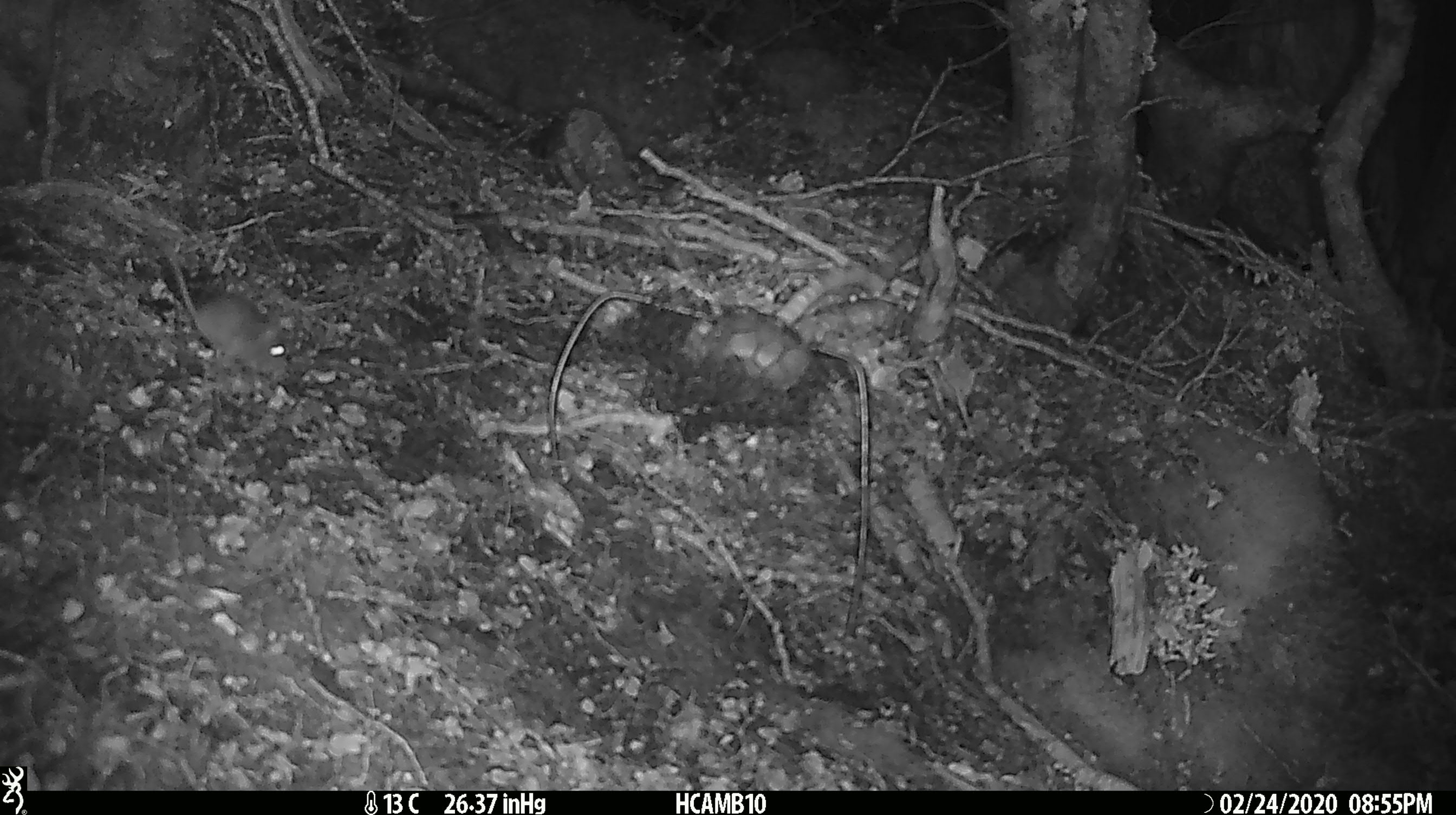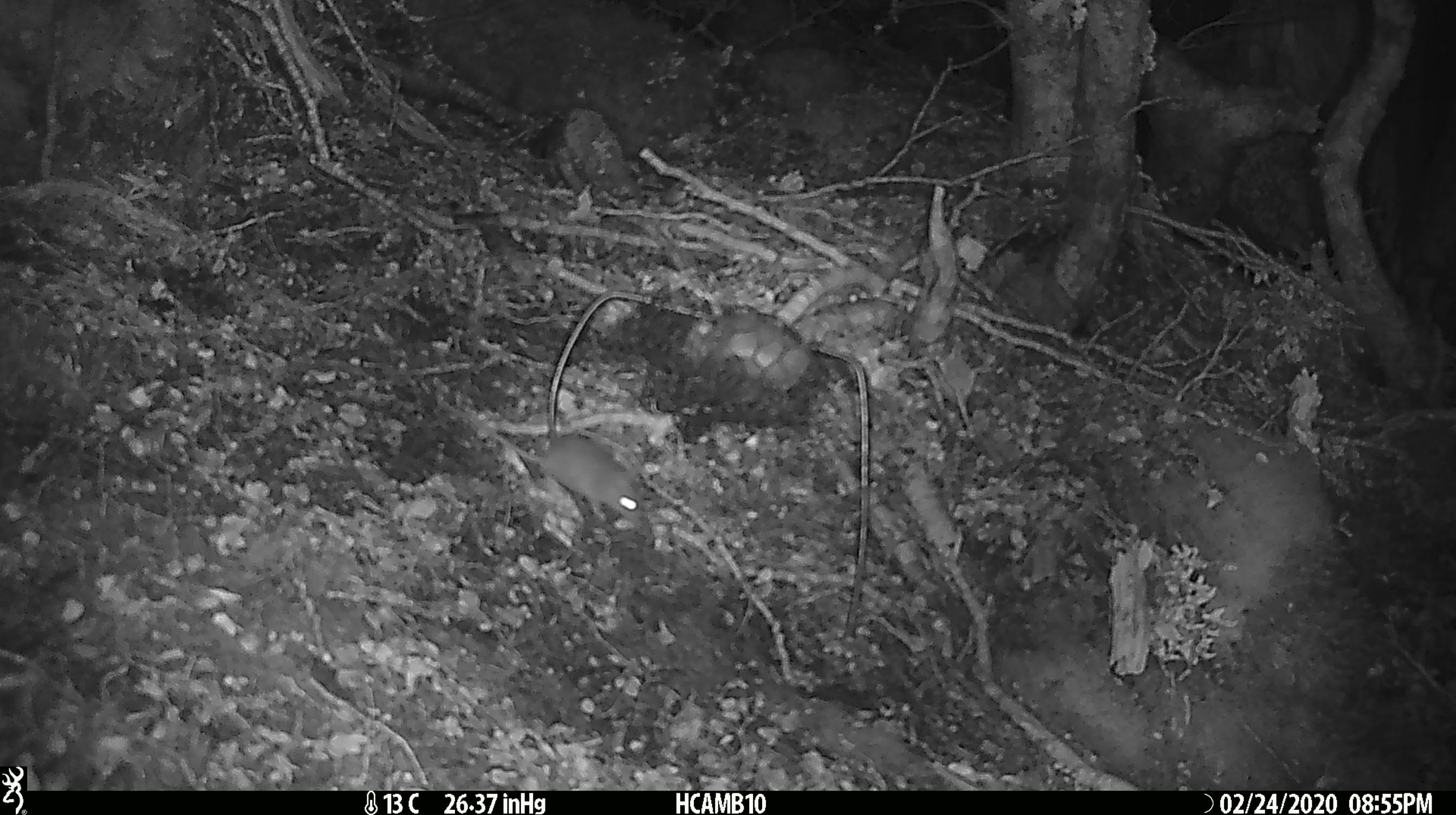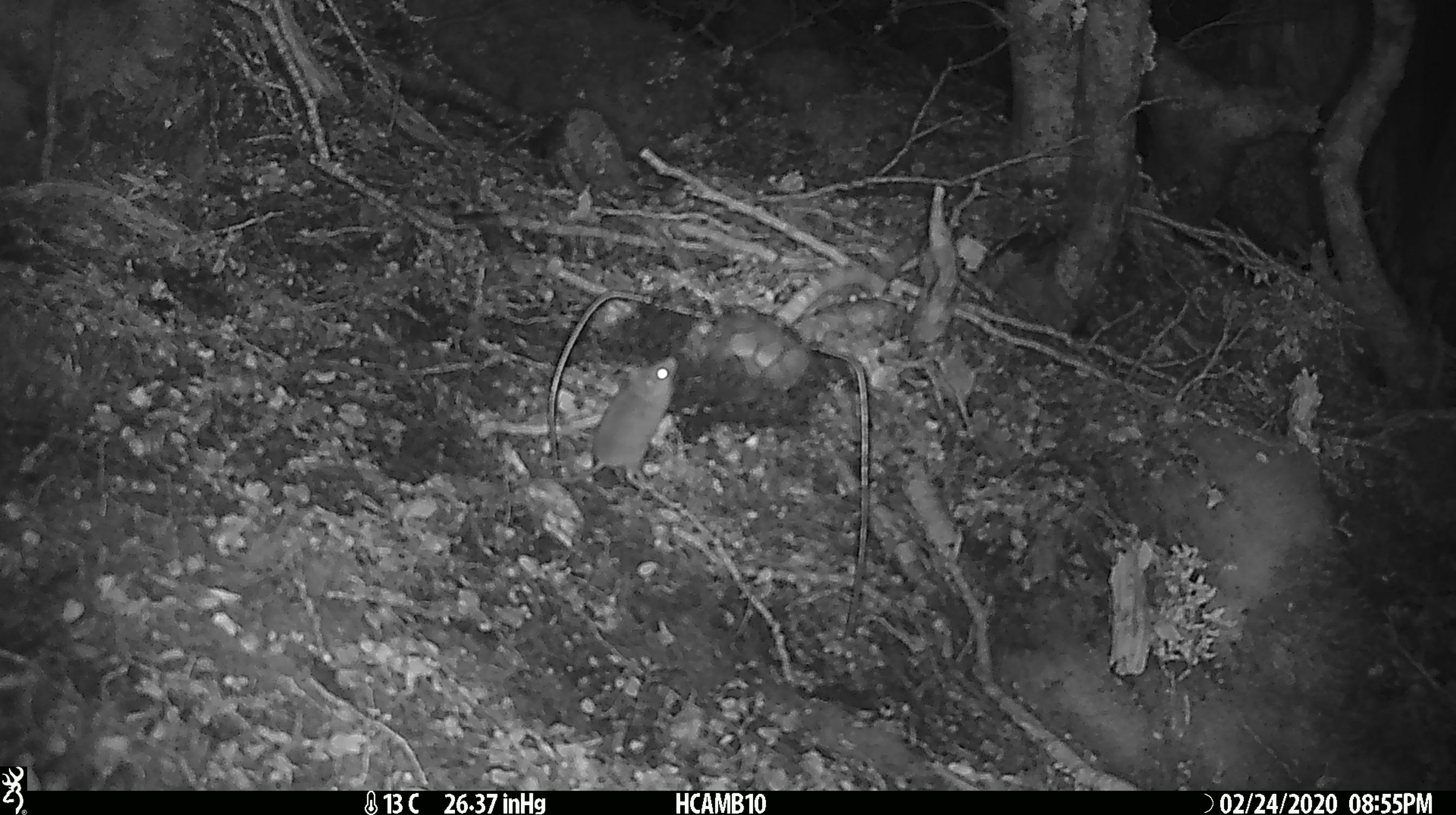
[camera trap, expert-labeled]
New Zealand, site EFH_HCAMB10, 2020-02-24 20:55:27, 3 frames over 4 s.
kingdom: Animalia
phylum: Chordata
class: Mammalia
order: Rodentia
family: Muridae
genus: Mus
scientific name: Mus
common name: mouse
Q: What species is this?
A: Mouse (Mus).